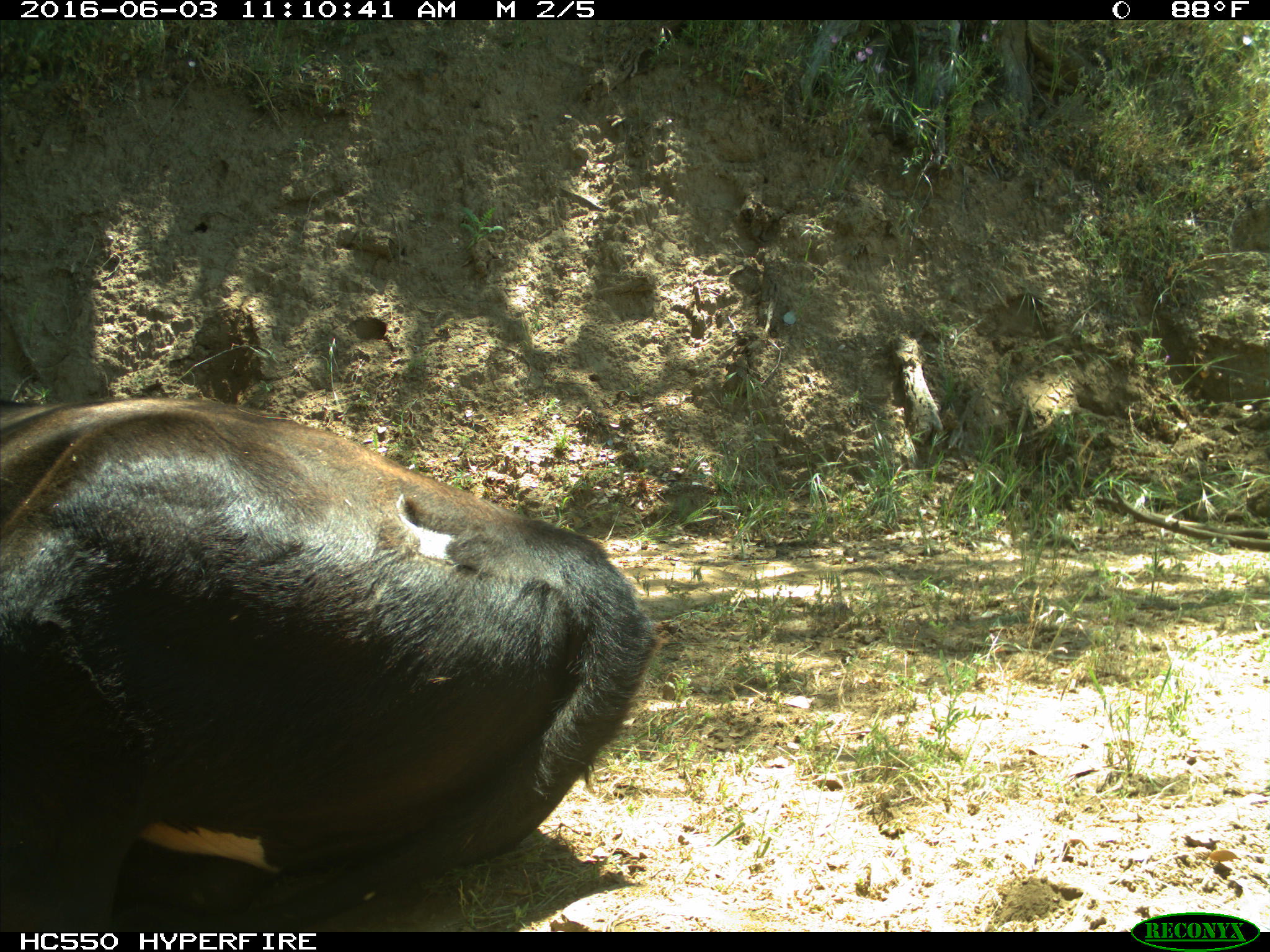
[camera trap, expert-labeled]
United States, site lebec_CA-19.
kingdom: Animalia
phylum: Chordata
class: Mammalia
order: Artiodactyla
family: Bovidae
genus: Bos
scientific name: Bos taurus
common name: domestic cow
Bos taurus (domestic cow).